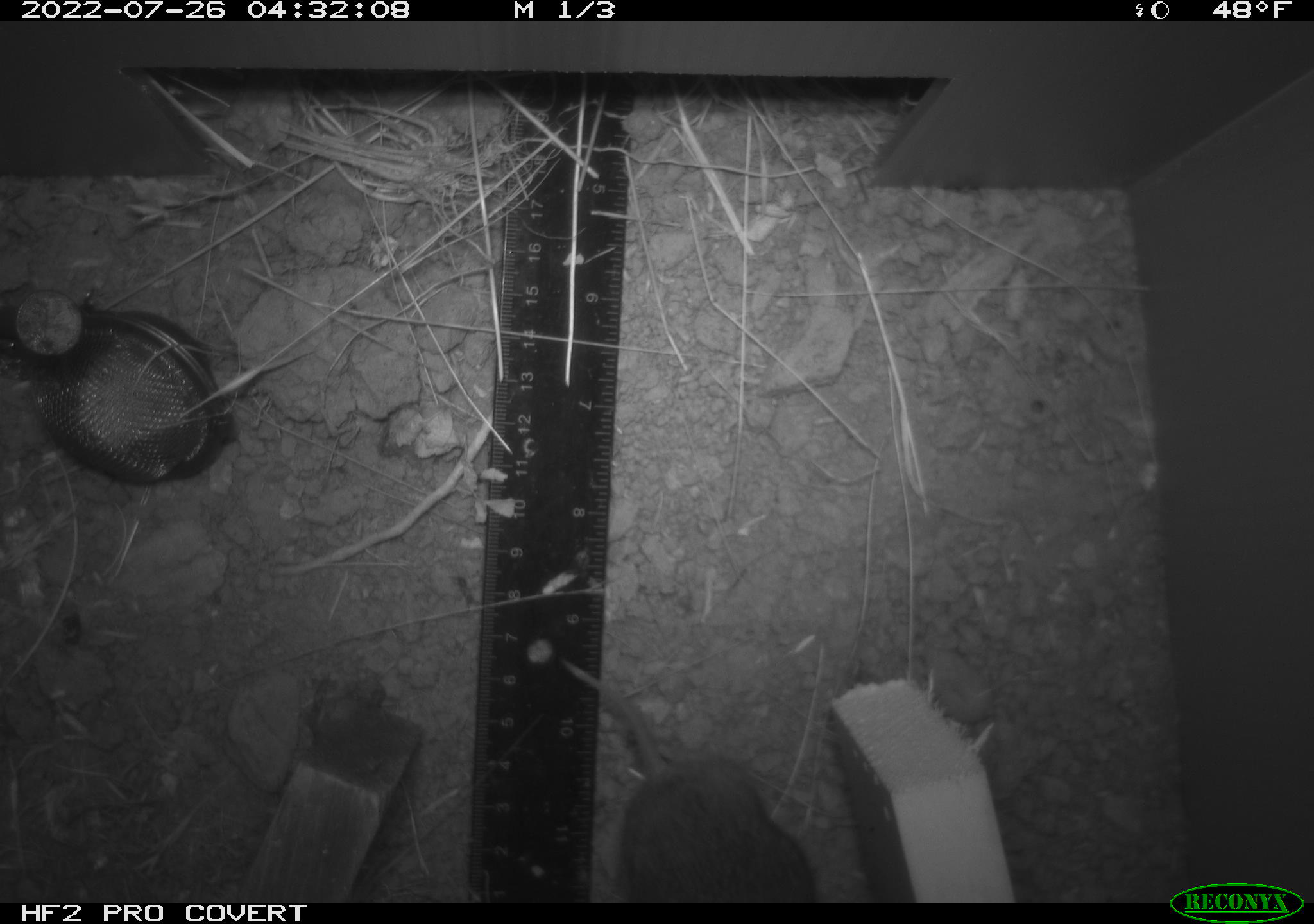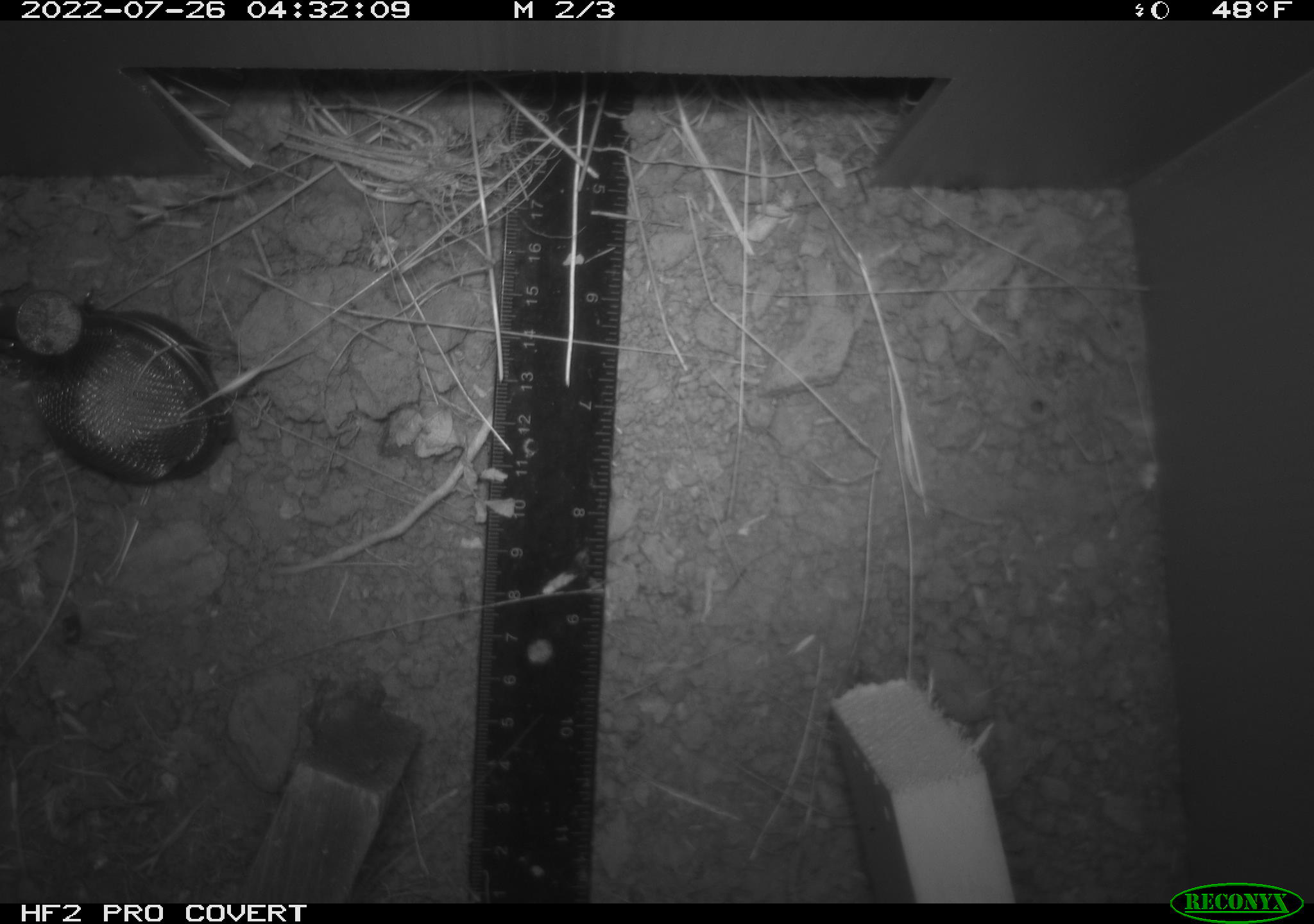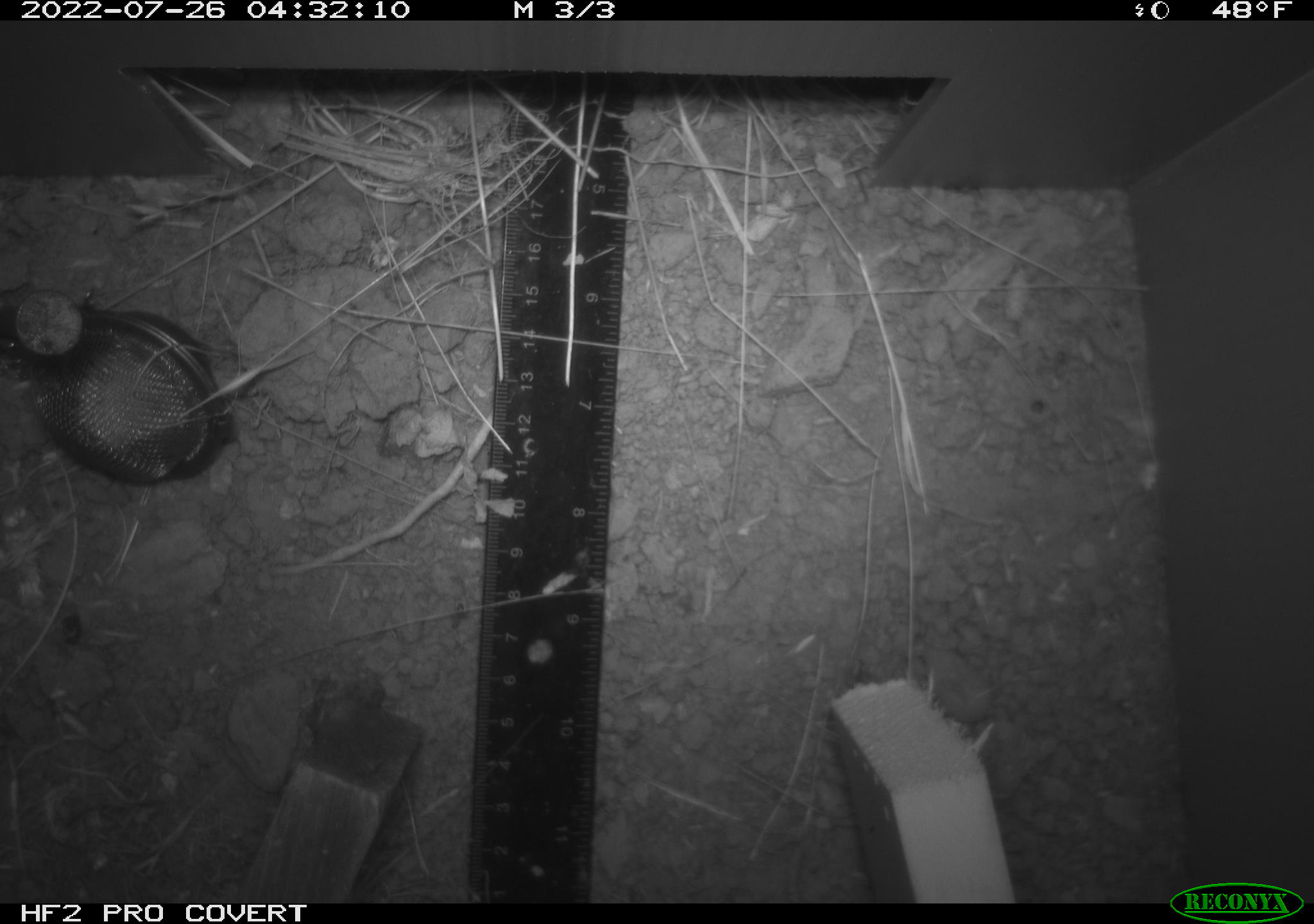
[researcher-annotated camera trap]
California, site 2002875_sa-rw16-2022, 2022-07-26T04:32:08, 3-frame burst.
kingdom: Animalia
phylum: Chordata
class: Mammalia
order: Rodentia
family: Cricetidae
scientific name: Arvicolinae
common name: voles, lemmings, and muskrats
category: arvicolinae subfamily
Arvicolinae subfamily (voles, lemmings, and muskrats) (Arvicolinae).